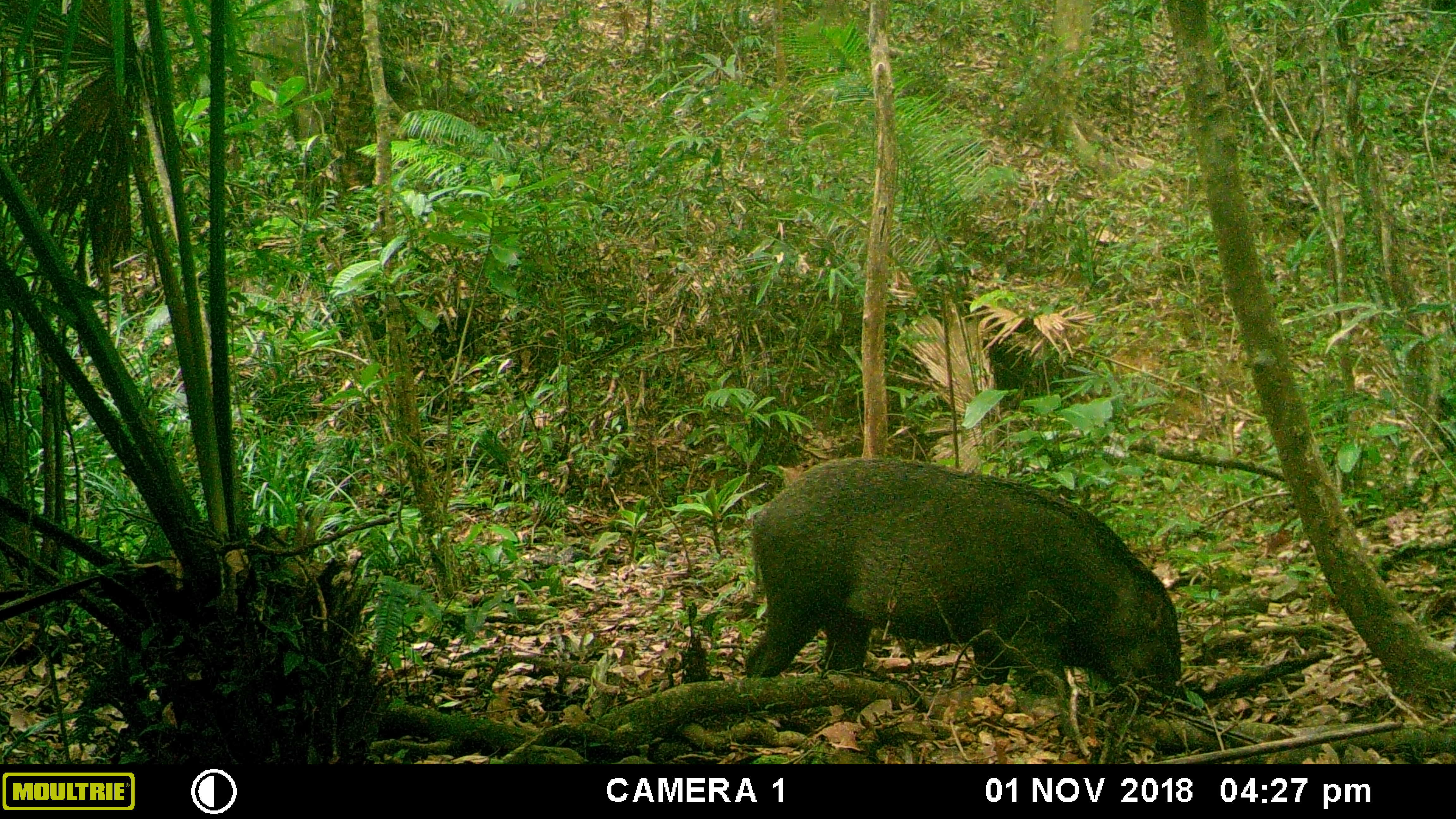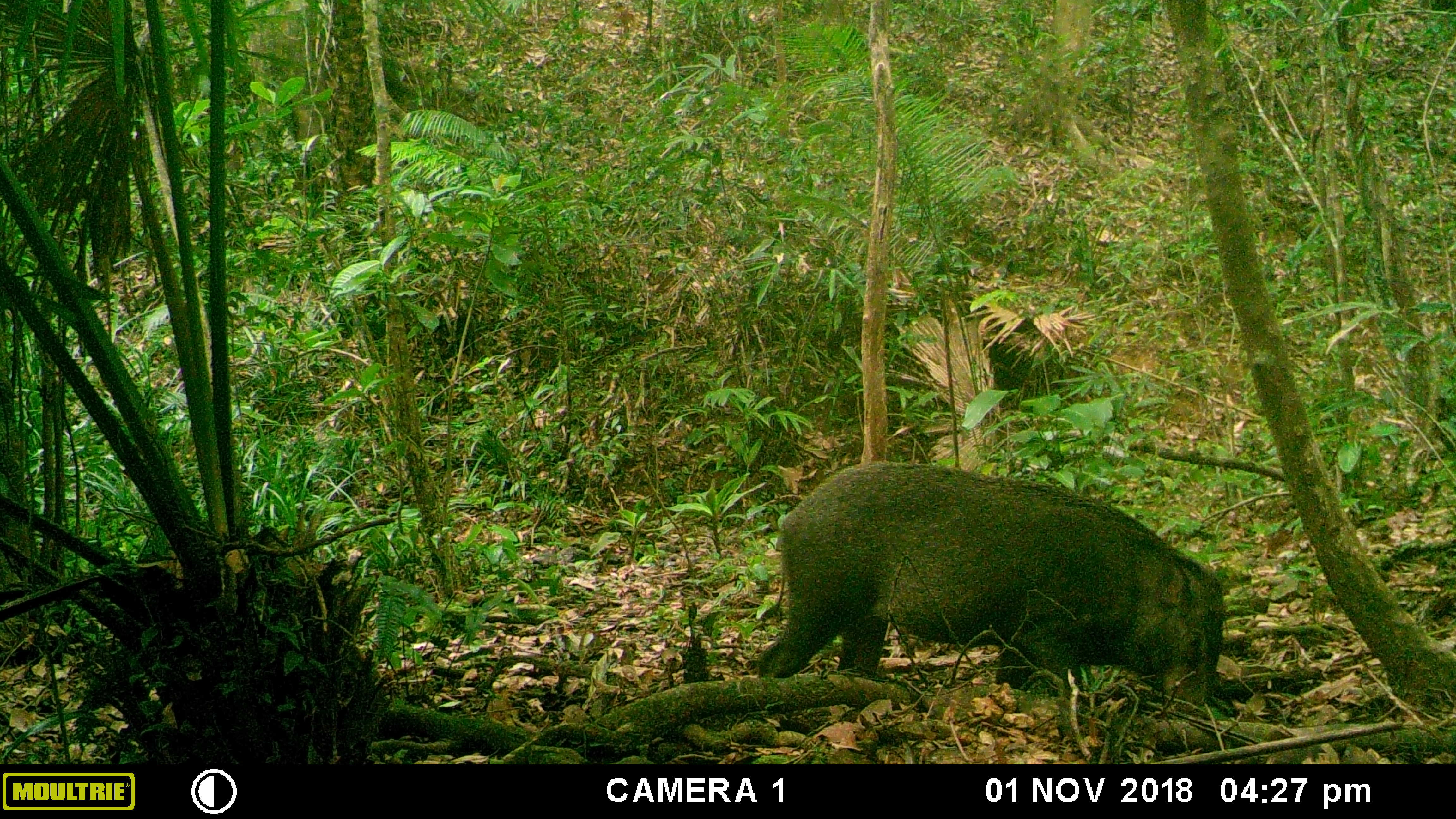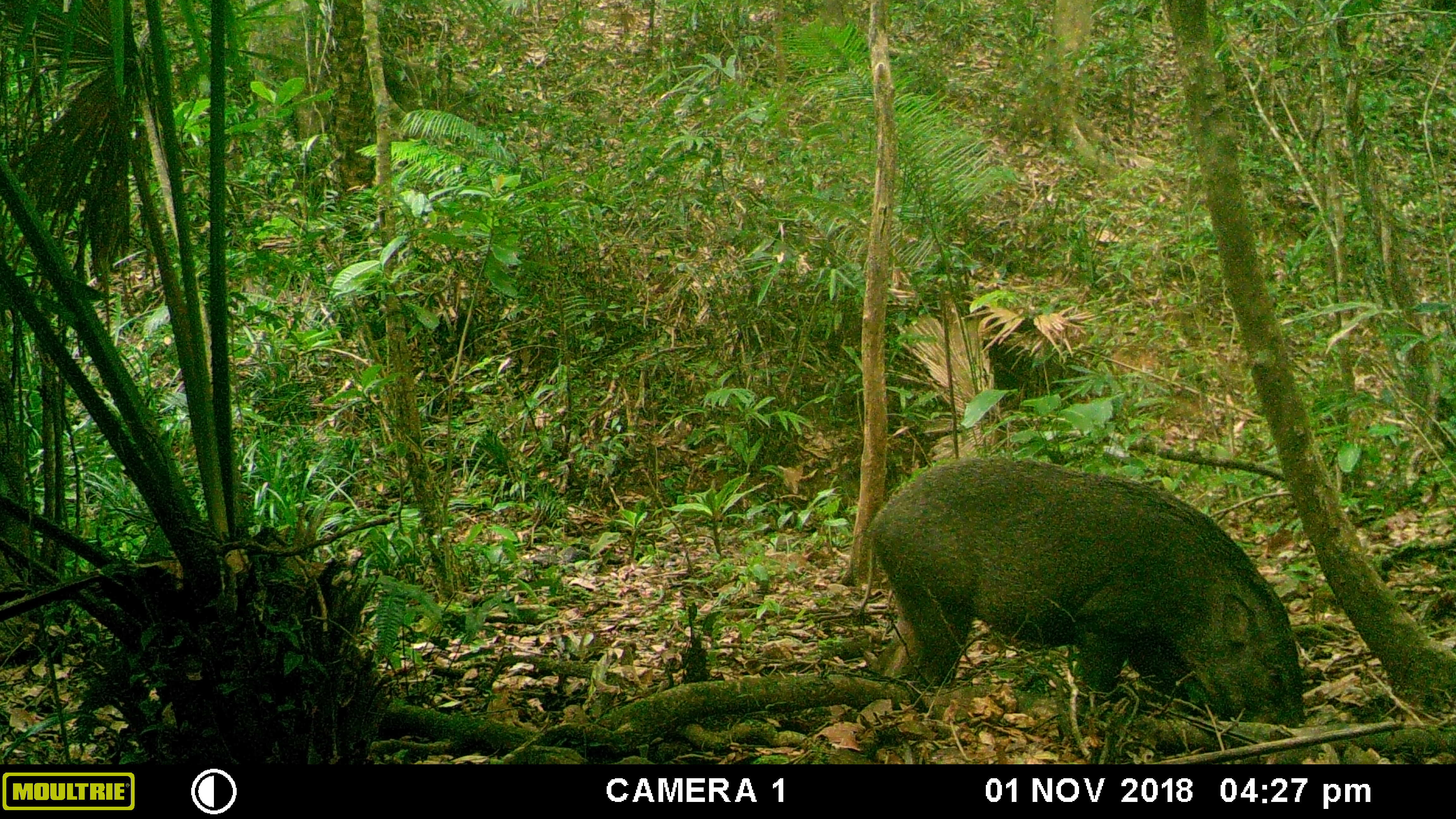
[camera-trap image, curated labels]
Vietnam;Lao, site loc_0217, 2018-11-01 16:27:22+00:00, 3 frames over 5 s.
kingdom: Animalia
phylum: Chordata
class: Mammalia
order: Artiodactyla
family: Suidae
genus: Sus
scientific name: Sus scrofa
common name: eurasian wild pig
Eurasian wild pig (Sus scrofa). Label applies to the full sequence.